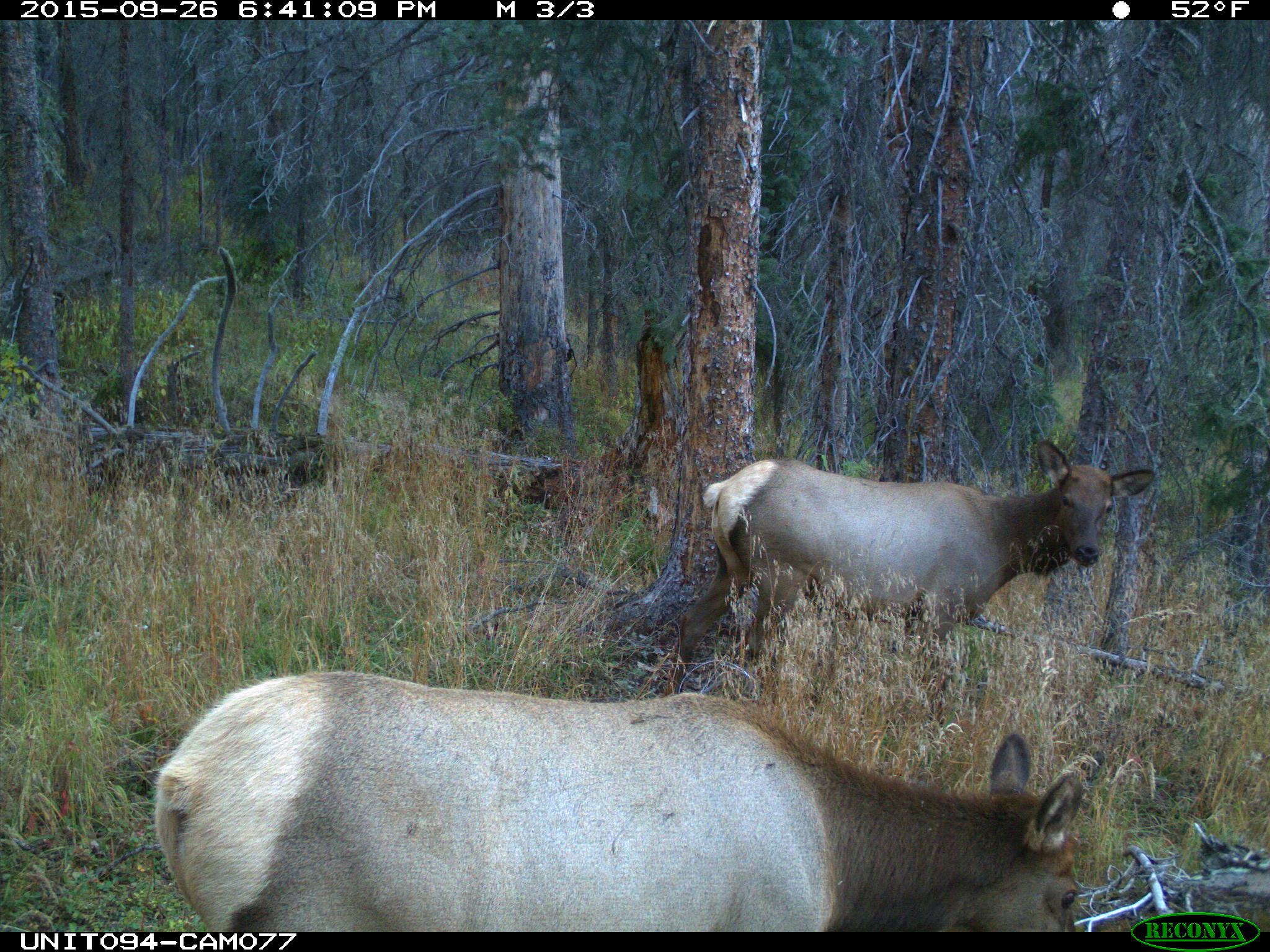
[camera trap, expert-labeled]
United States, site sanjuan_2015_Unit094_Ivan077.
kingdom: Animalia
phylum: Chordata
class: Mammalia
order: Artiodactyla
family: Cervidae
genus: Cervus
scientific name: Cervus elaphus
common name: red deer